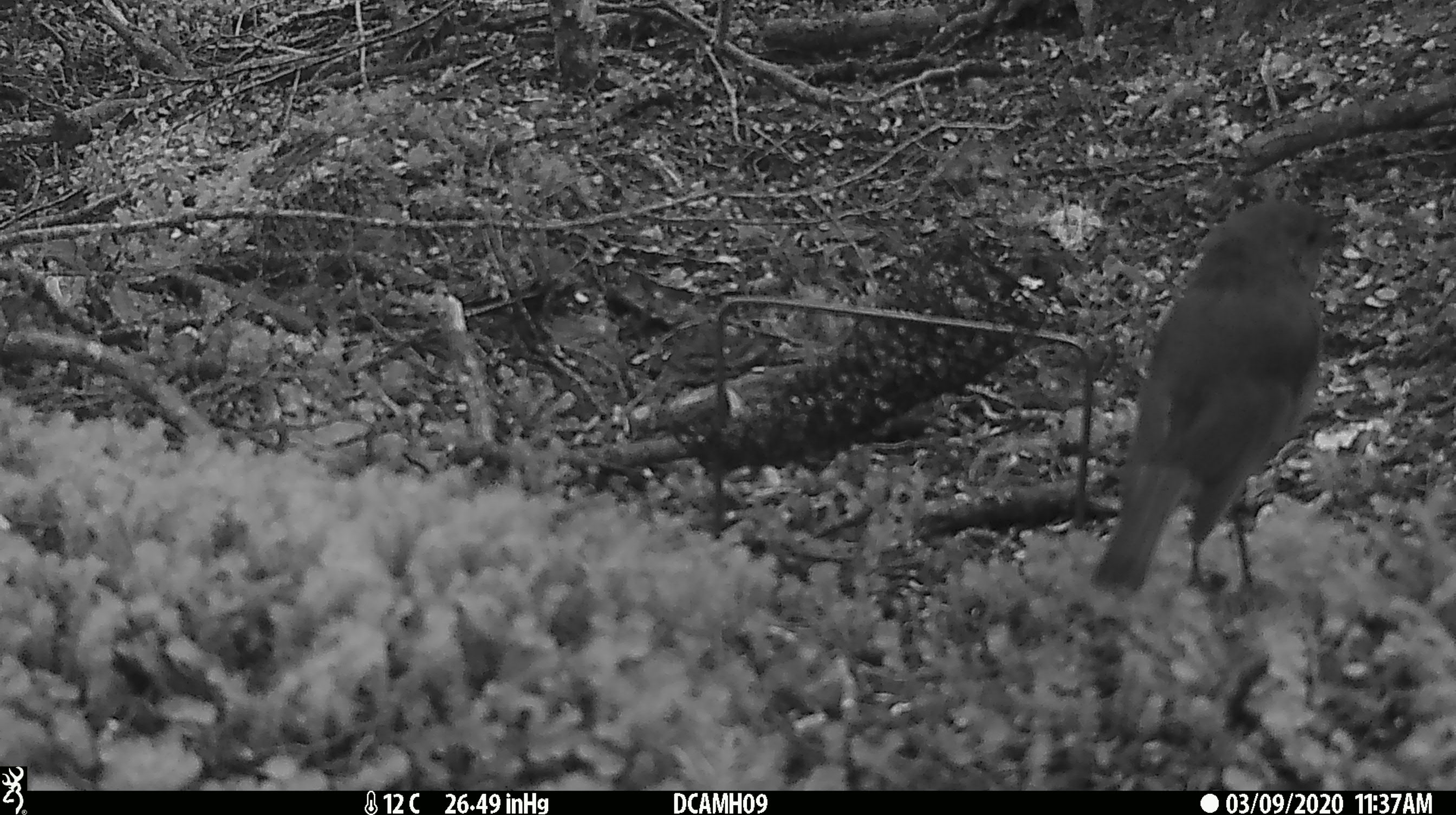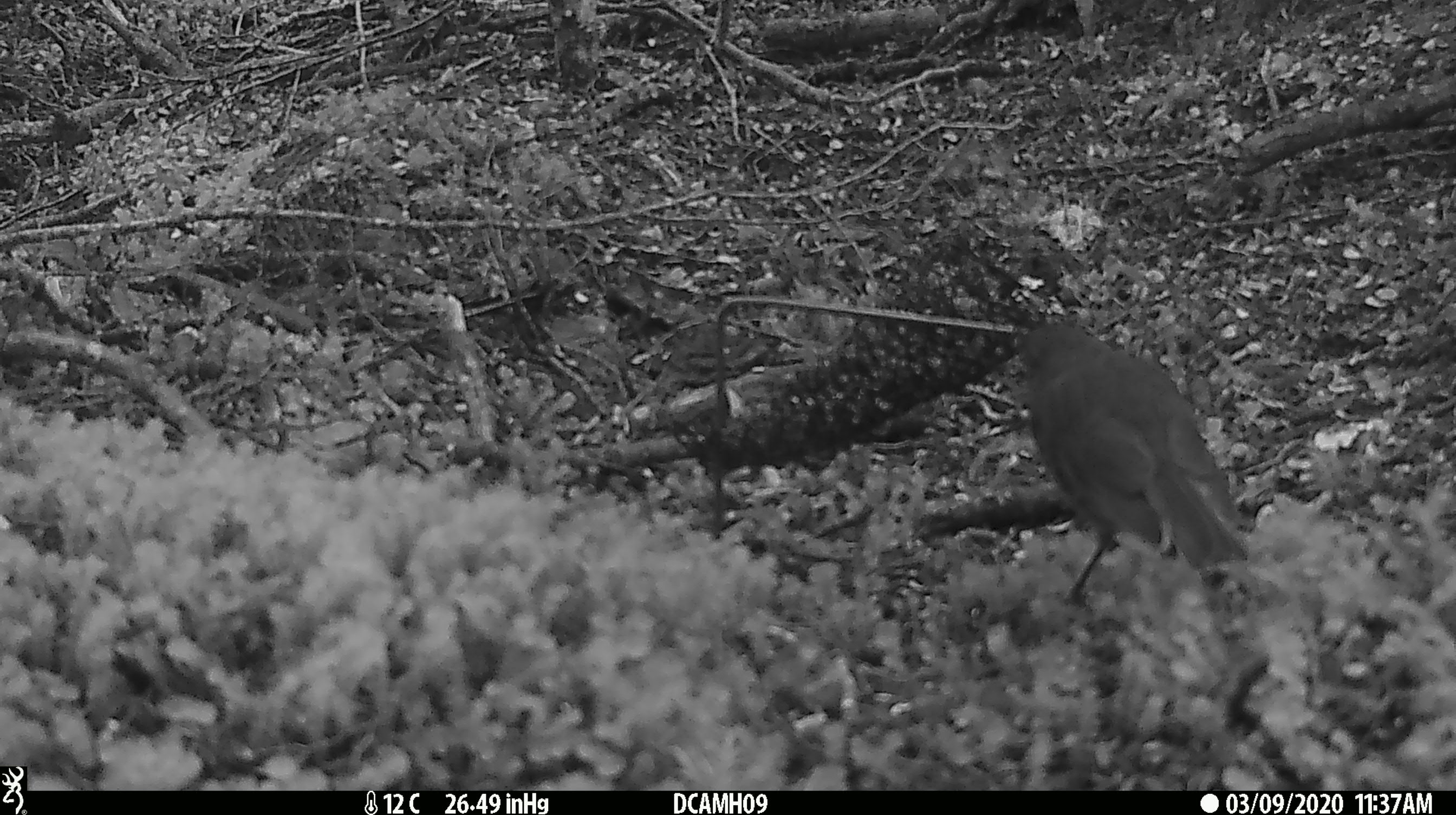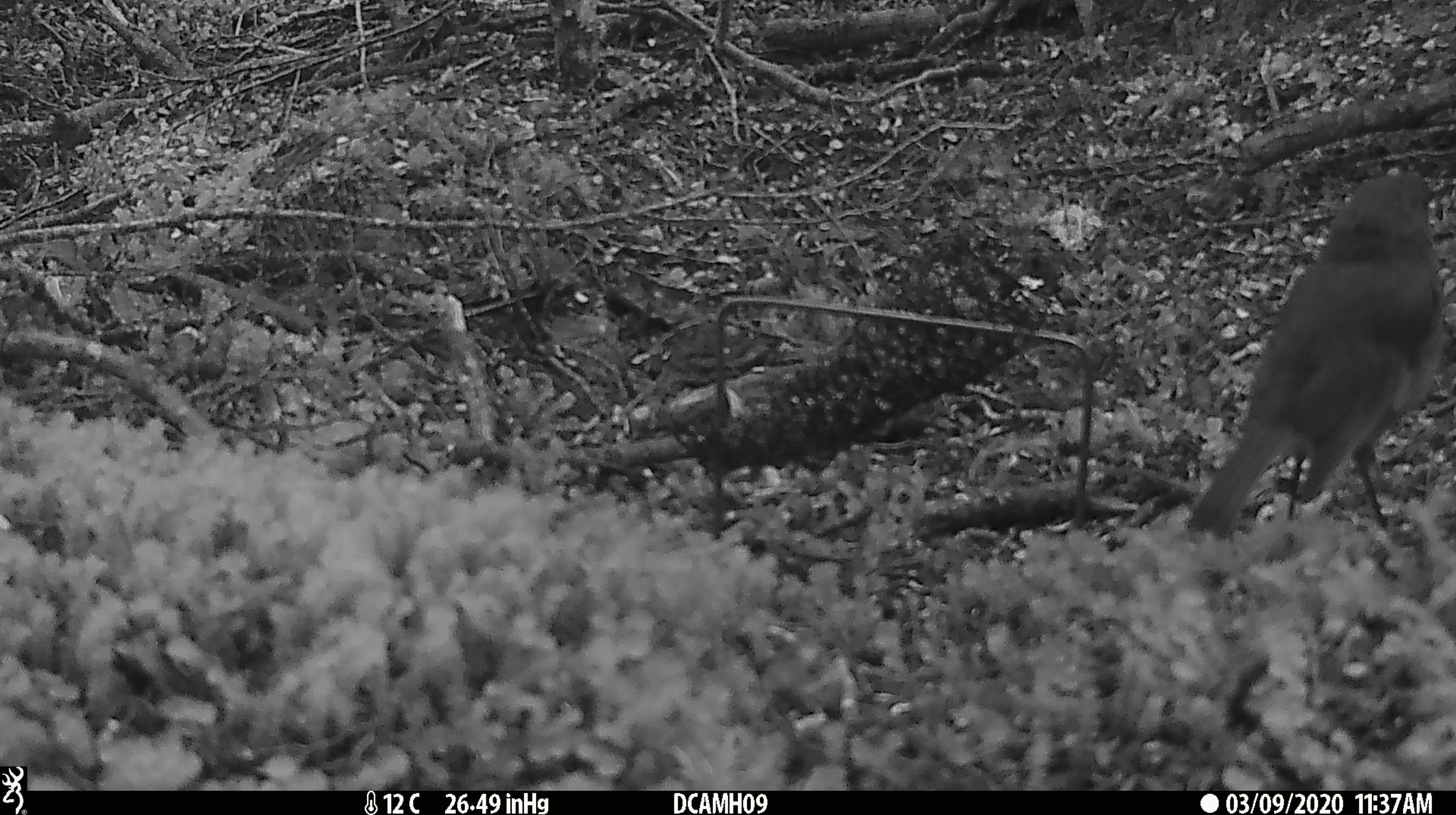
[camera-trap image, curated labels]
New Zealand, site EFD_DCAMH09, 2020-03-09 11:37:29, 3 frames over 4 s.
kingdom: Animalia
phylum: Chordata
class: Aves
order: Passeriformes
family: Petroicidae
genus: Petroica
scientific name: Petroica australis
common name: new zealand robin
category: robin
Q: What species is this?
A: Robin (new zealand robin) (Petroica australis).